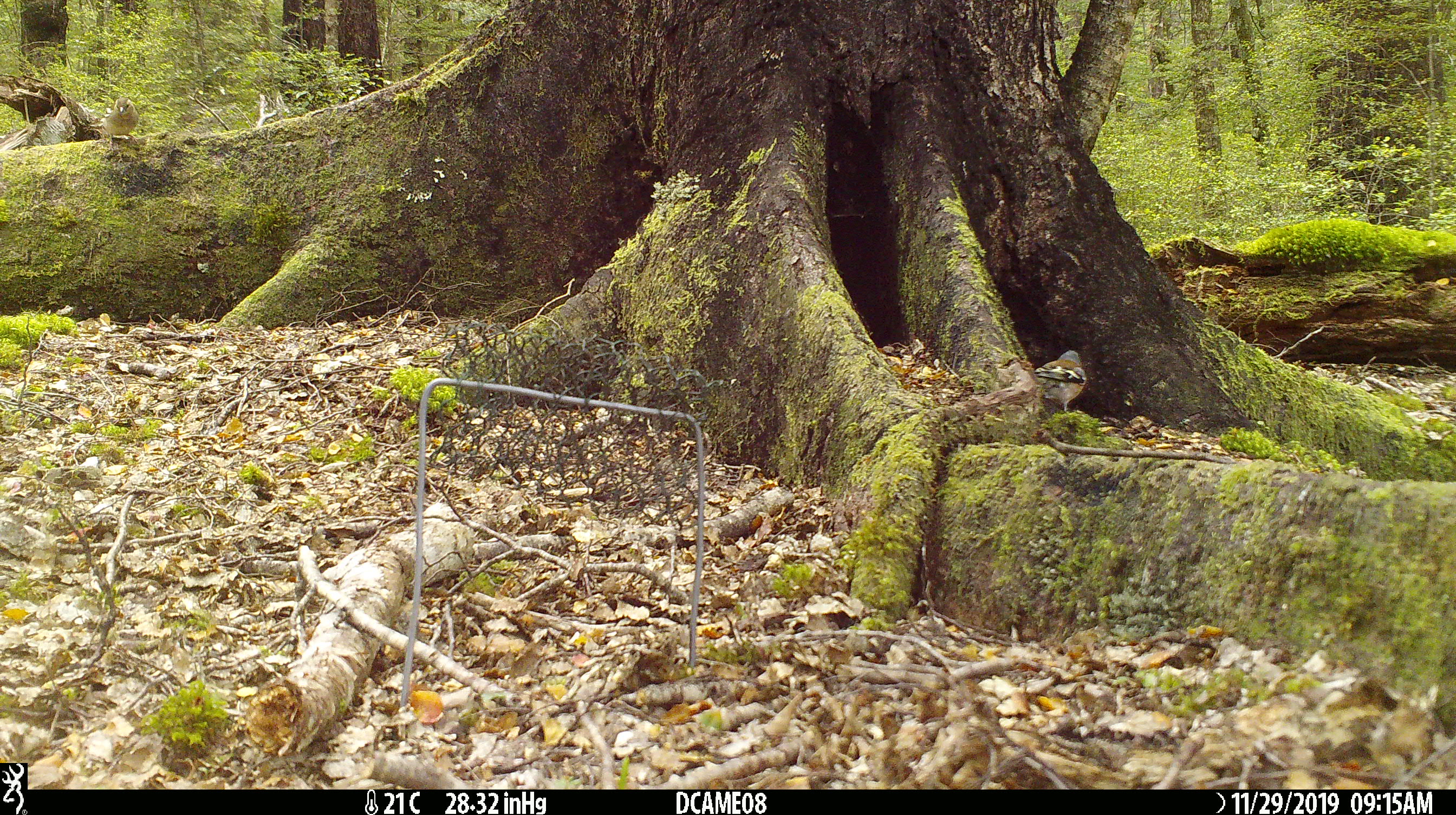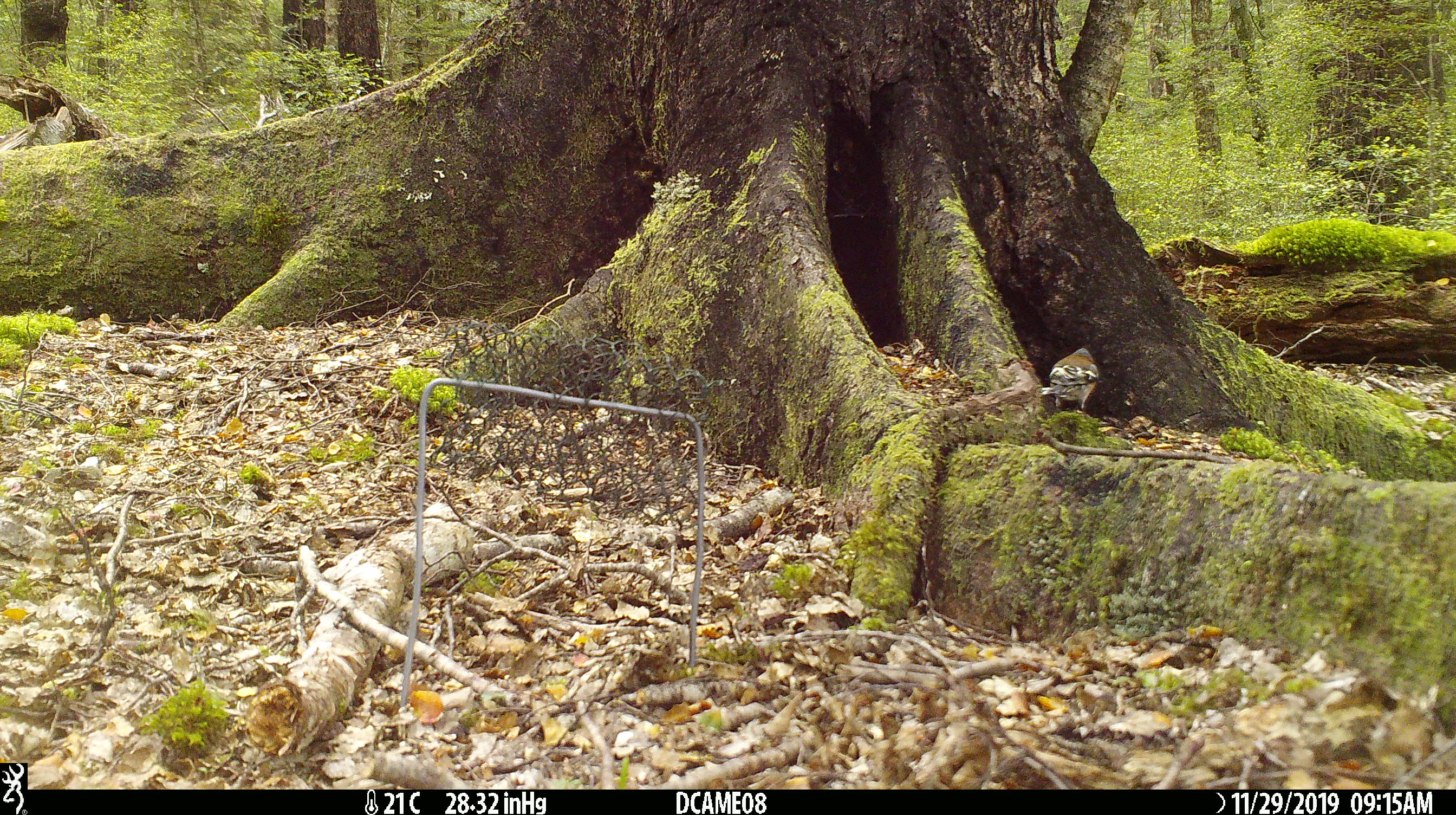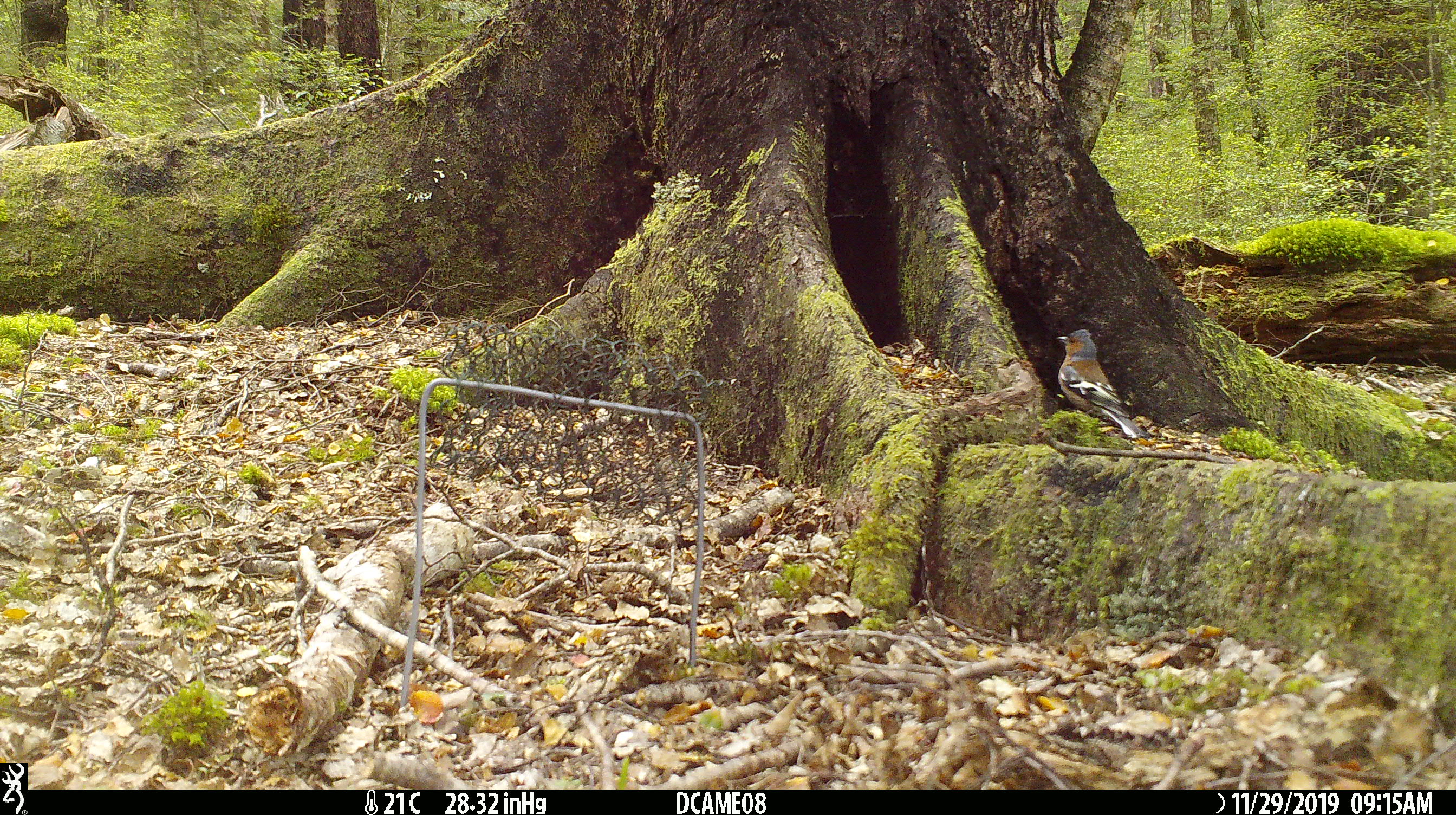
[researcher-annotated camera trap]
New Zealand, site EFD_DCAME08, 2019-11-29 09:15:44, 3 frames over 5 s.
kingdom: Animalia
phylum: Chordata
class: Aves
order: Passeriformes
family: Fringillidae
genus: Fringilla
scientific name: Fringilla coelebs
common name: common chaffinch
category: chaffinch